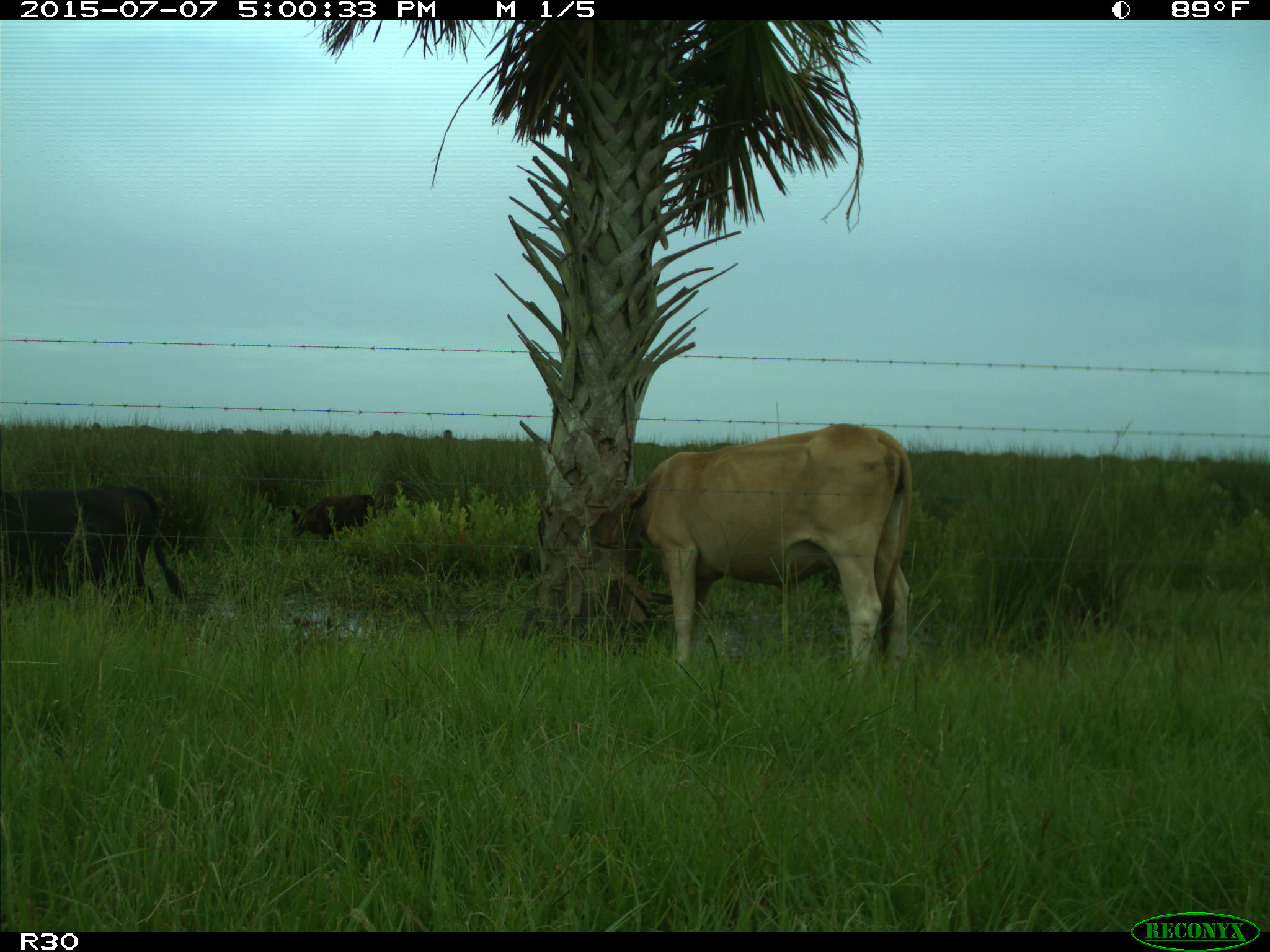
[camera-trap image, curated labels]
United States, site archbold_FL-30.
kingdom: Animalia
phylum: Chordata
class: Mammalia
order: Artiodactyla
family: Bovidae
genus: Bos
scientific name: Bos taurus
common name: domestic cow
Bos taurus (domestic cow).